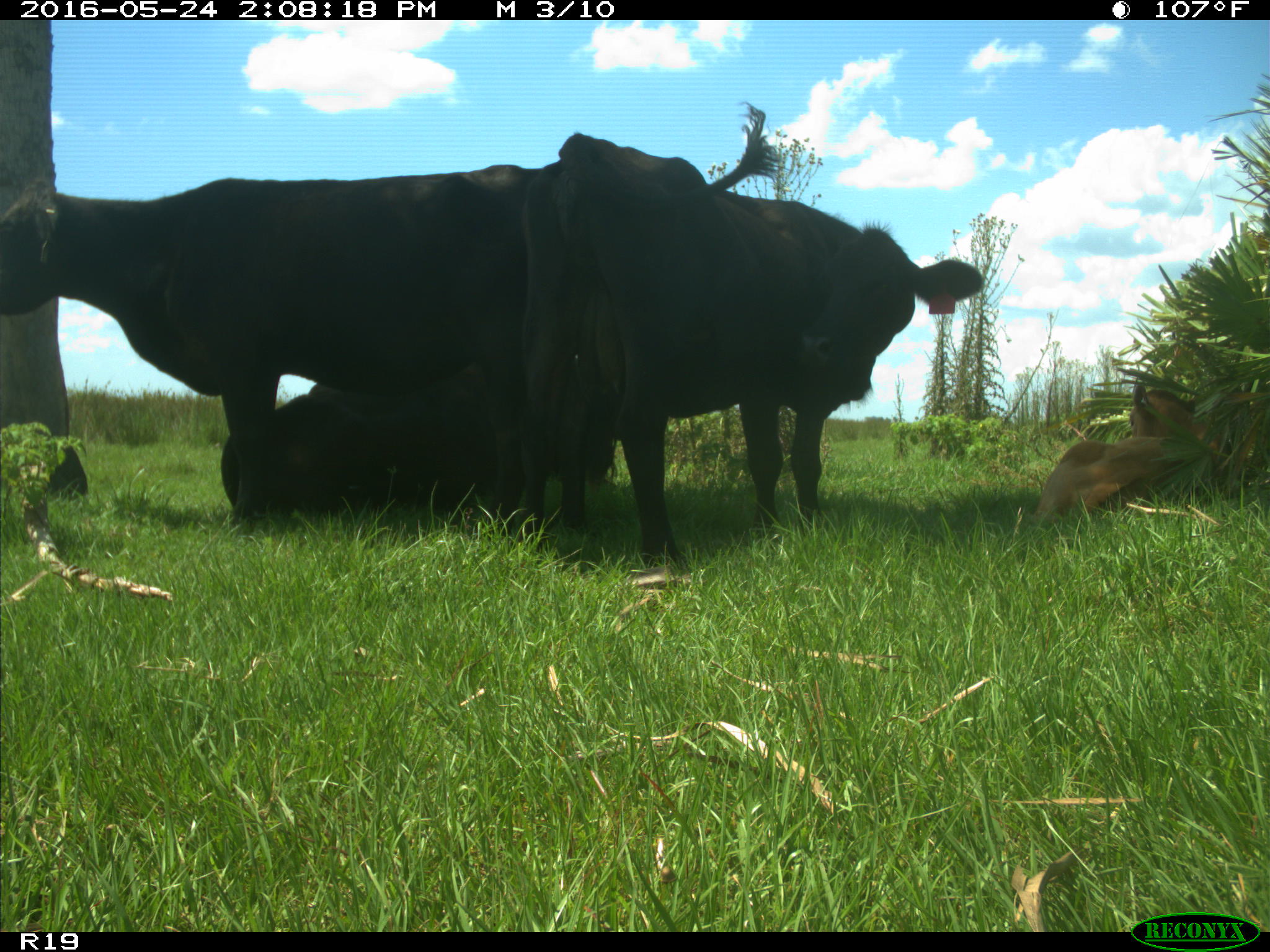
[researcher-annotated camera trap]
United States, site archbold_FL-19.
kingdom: Animalia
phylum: Chordata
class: Mammalia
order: Artiodactyla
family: Bovidae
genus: Bos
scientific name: Bos taurus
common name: domestic cow